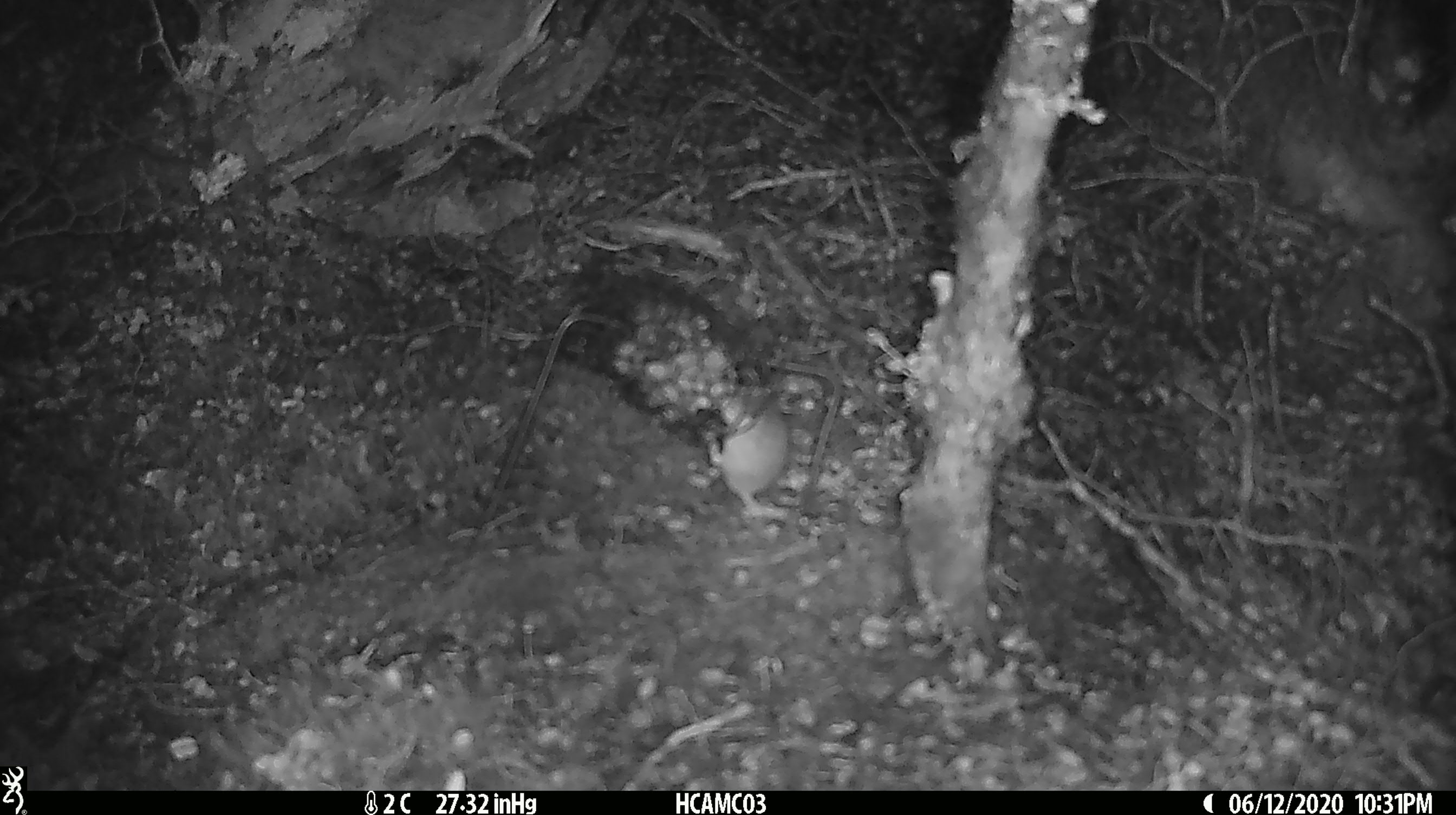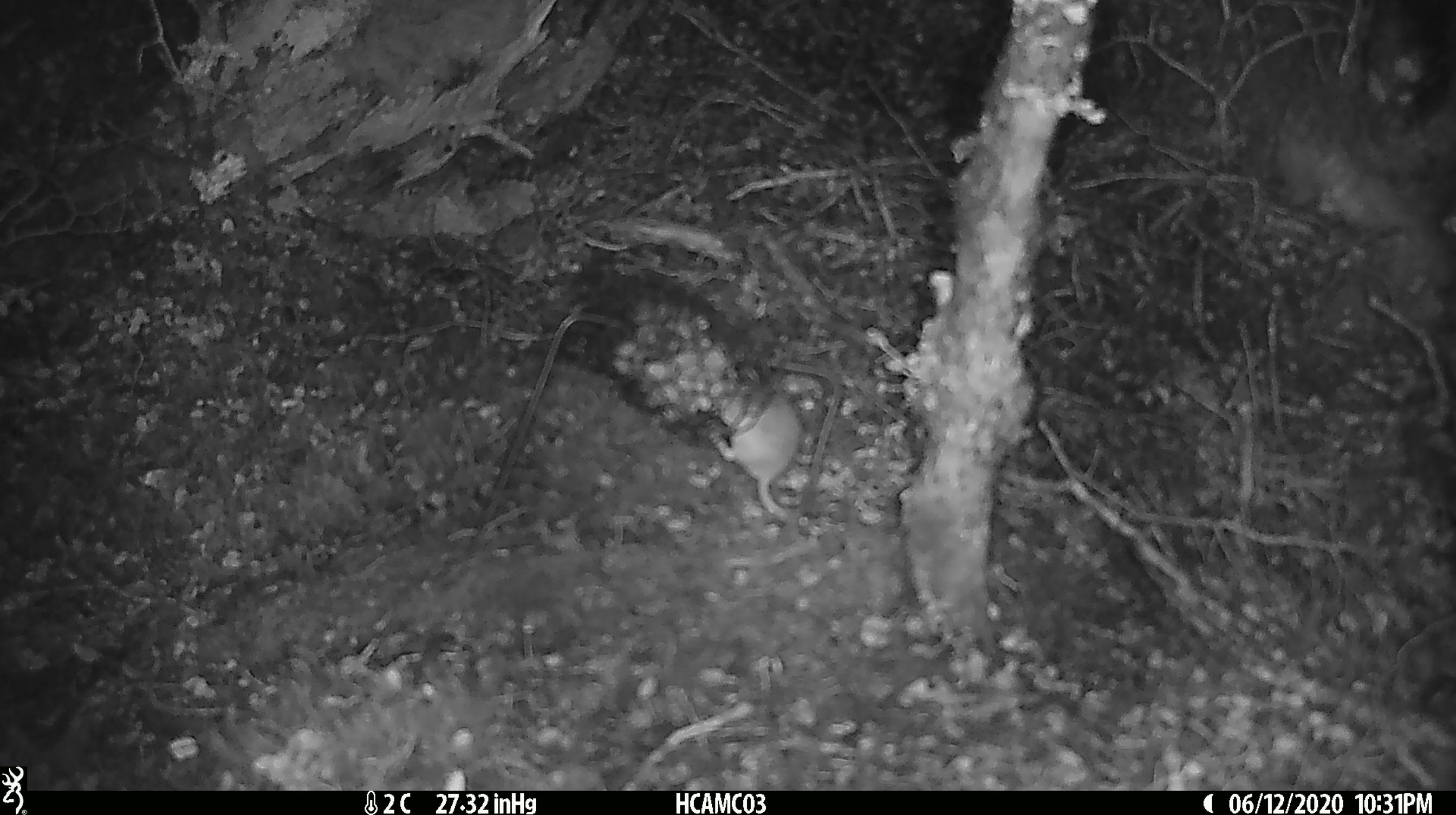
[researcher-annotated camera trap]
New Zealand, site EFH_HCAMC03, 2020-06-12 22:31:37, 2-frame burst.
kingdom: Animalia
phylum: Chordata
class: Mammalia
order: Rodentia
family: Muridae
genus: Mus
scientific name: Mus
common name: mouse